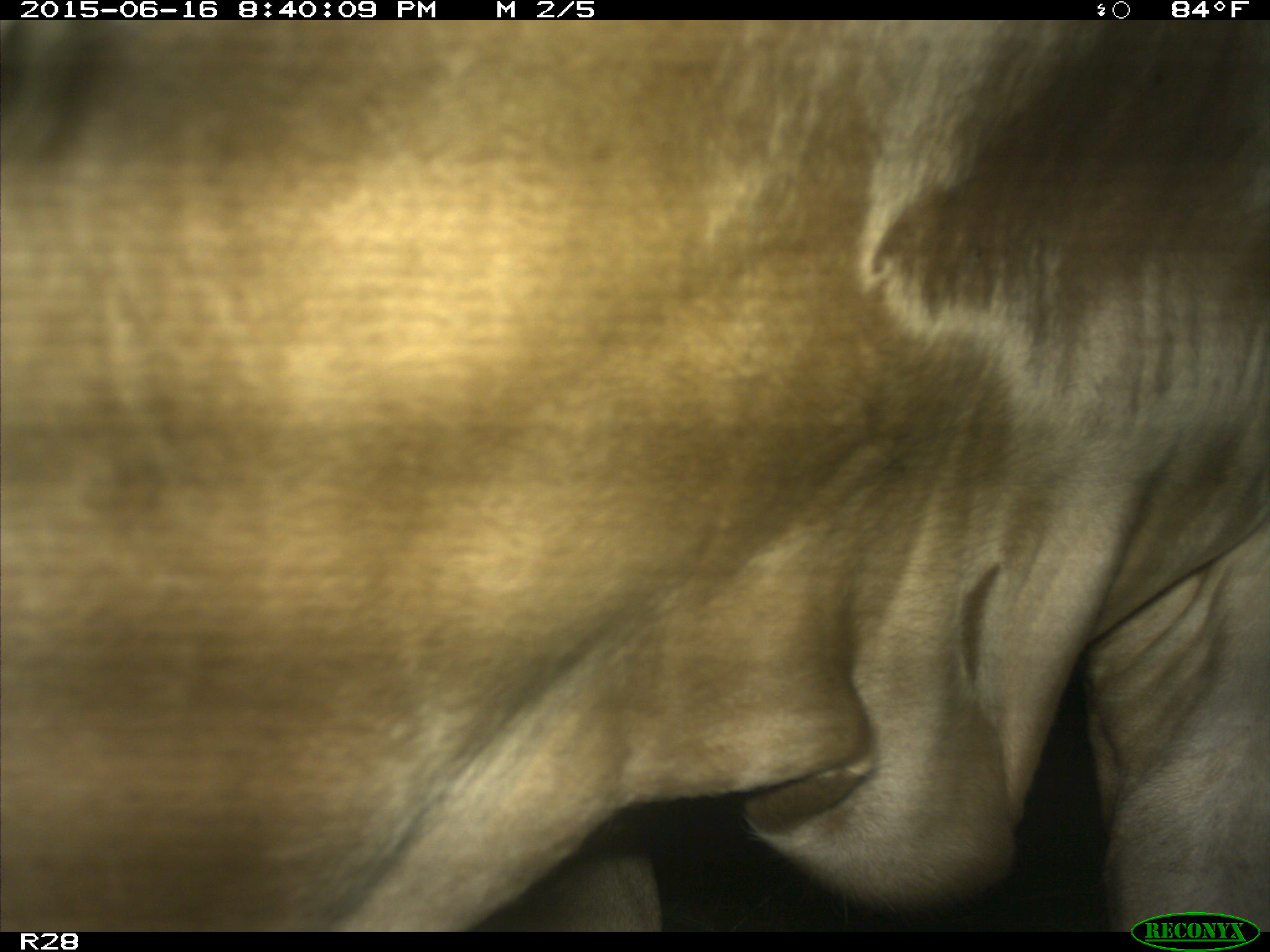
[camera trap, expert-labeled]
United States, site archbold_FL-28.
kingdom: Animalia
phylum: Chordata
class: Mammalia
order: Artiodactyla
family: Bovidae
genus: Bos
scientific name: Bos taurus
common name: domestic cow